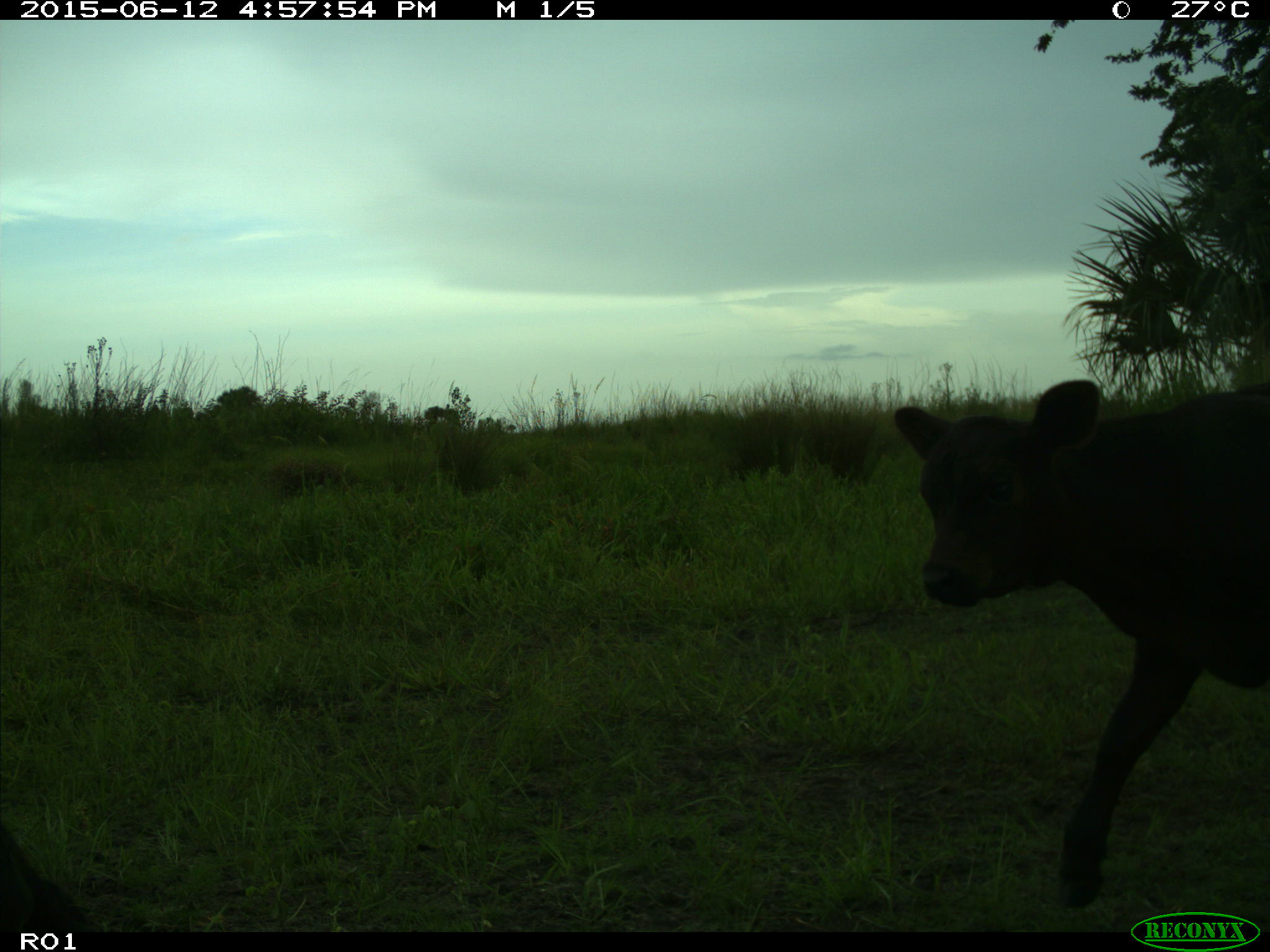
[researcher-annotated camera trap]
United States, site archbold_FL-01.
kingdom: Animalia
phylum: Chordata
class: Mammalia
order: Artiodactyla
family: Bovidae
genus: Bos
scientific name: Bos taurus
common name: domestic cow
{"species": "Bos taurus (domestic cow)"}